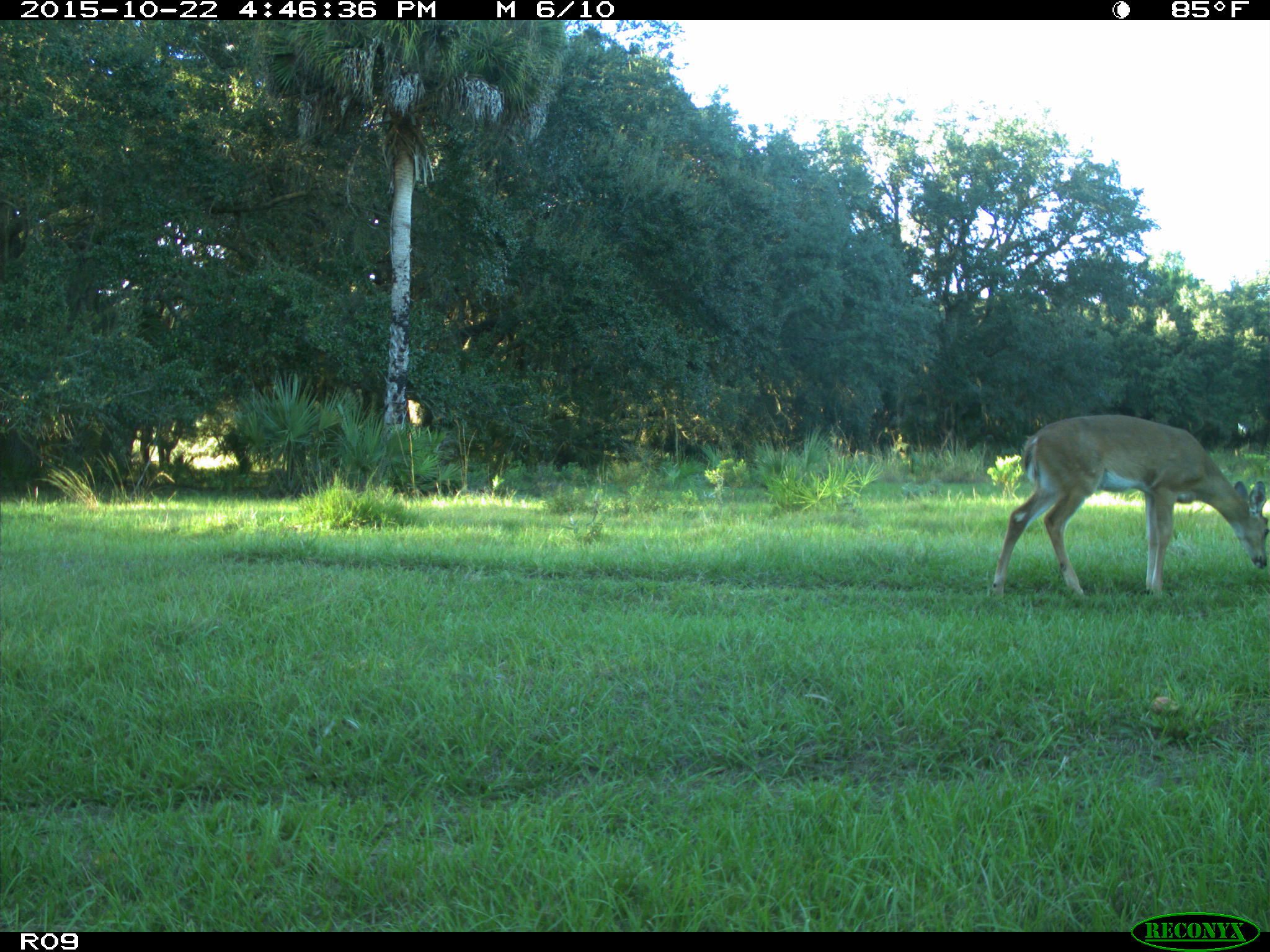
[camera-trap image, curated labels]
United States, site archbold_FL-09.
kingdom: Animalia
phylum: Chordata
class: Mammalia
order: Artiodactyla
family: Cervidae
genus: Odocoileus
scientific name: Odocoileus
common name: deer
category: unidentified deer